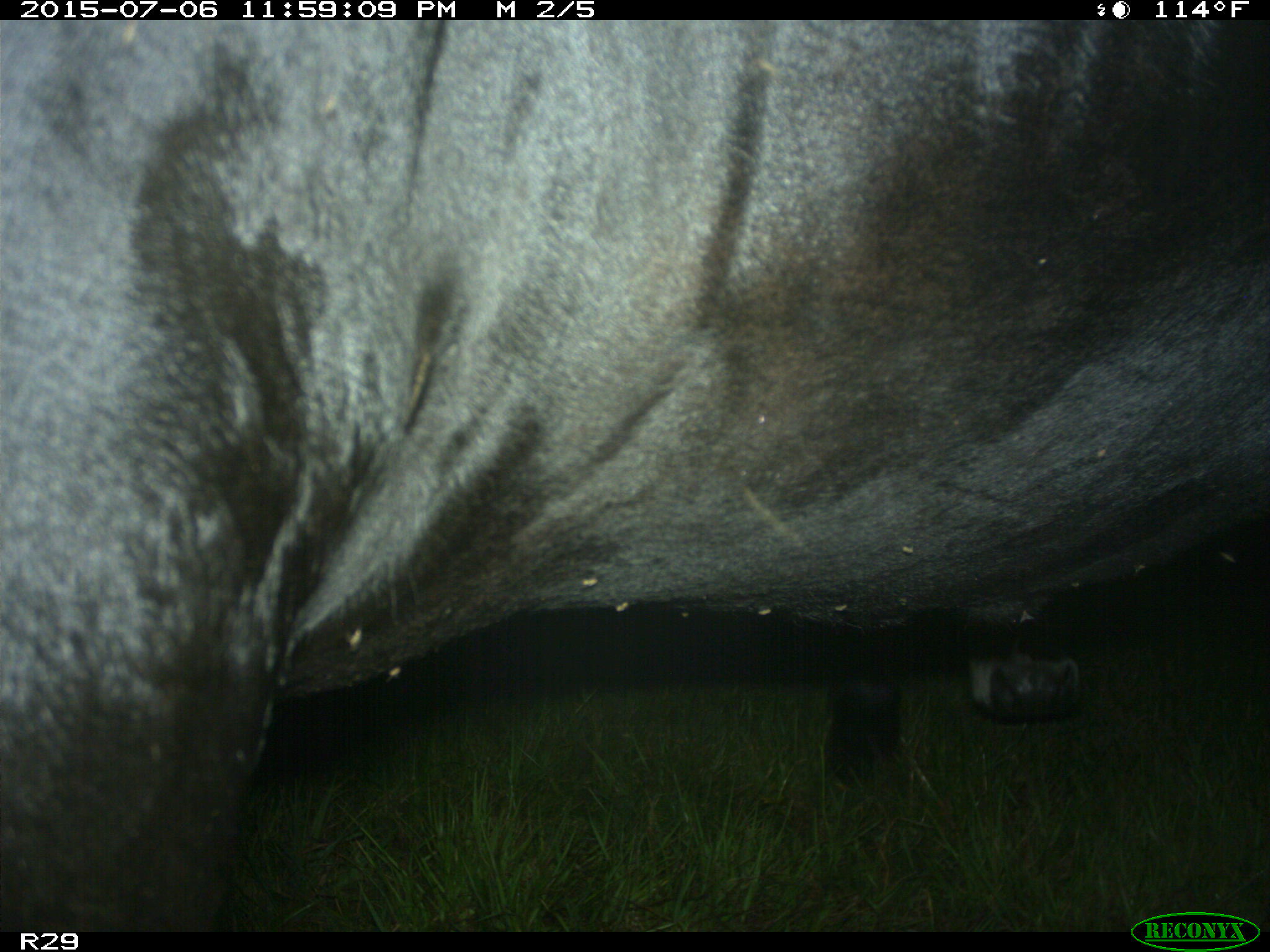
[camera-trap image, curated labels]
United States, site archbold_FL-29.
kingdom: Animalia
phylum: Chordata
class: Mammalia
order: Artiodactyla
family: Bovidae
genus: Bos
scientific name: Bos taurus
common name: domestic cow